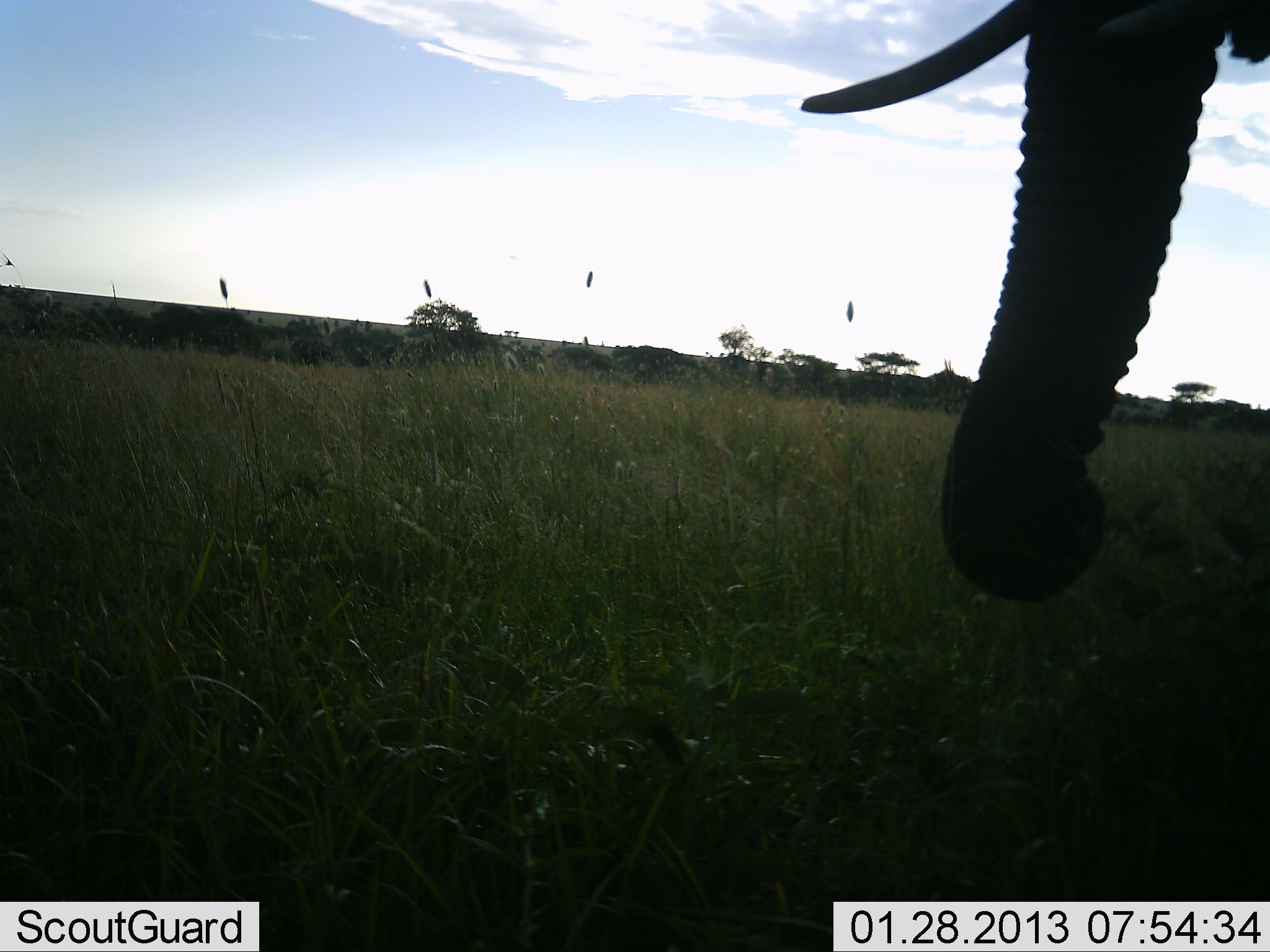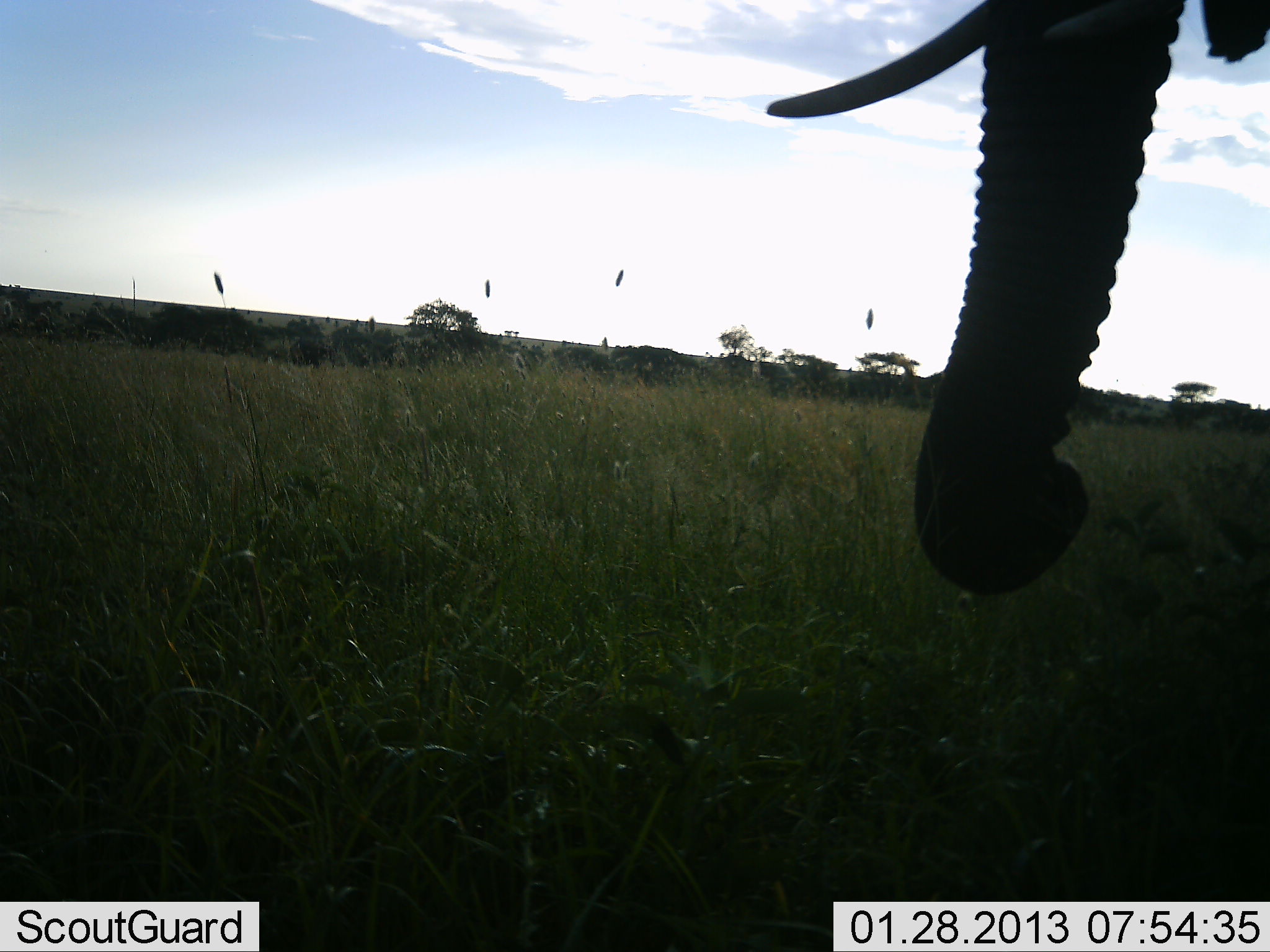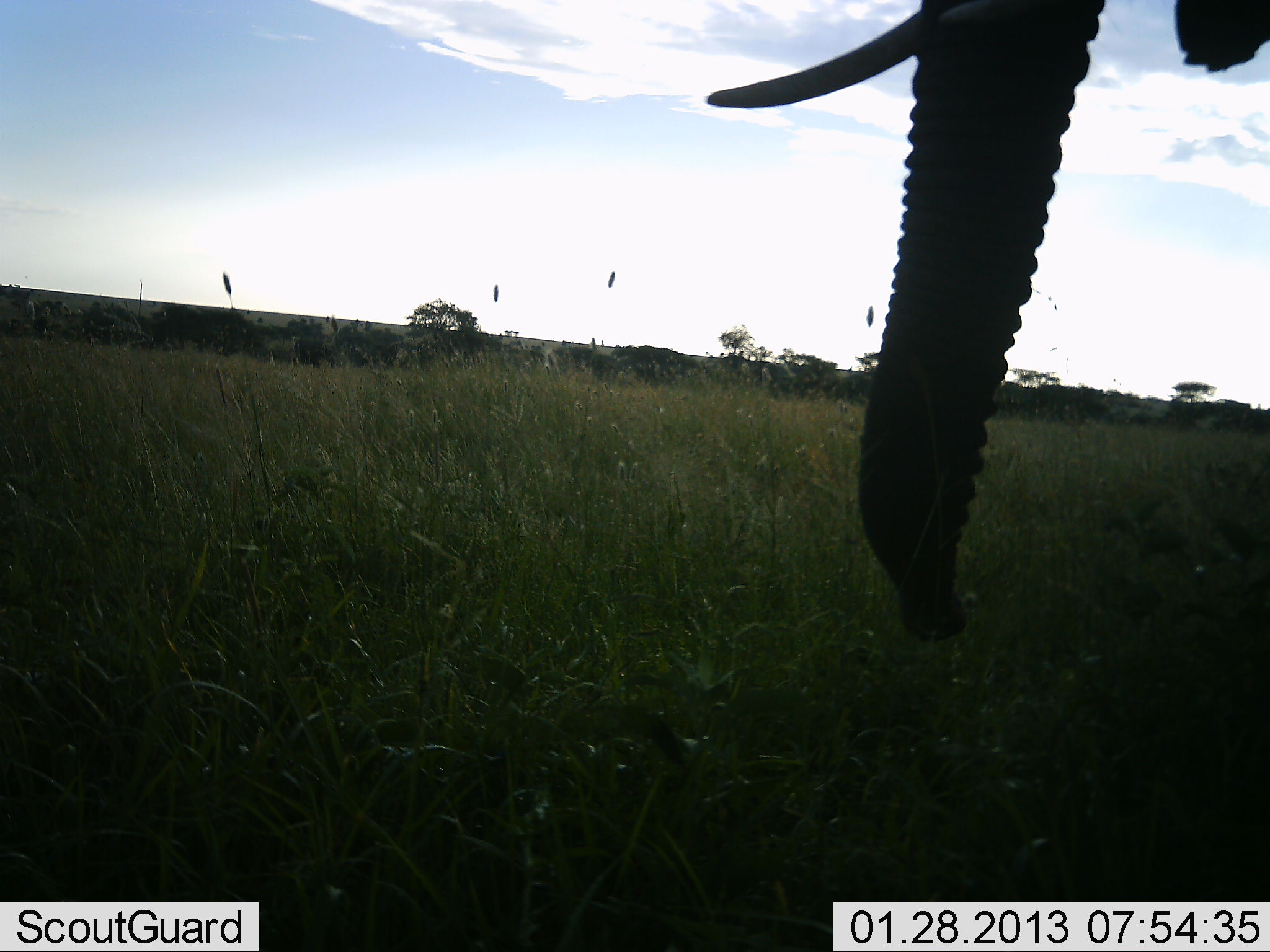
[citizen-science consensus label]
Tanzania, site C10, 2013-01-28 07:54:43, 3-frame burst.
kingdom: Animalia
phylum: Chordata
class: Mammalia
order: Proboscidea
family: Elephantidae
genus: Loxodonta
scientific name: Loxodonta africana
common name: african bush elephant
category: elephant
Elephant (african bush elephant) (Loxodonta africana), count 1. Behavior (volunteer vote fractions): standing 63%, resting 5%, moving 21%, interacting 0%. Young present (vote fraction): 0%. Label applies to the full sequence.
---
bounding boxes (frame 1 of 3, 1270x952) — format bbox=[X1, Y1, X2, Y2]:
animal: bbox=[797, 0, 1270, 605]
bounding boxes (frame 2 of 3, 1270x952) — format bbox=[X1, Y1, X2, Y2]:
animal: bbox=[762, 0, 1269, 597]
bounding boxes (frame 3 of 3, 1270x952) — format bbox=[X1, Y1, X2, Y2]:
animal: bbox=[701, 0, 1270, 645]